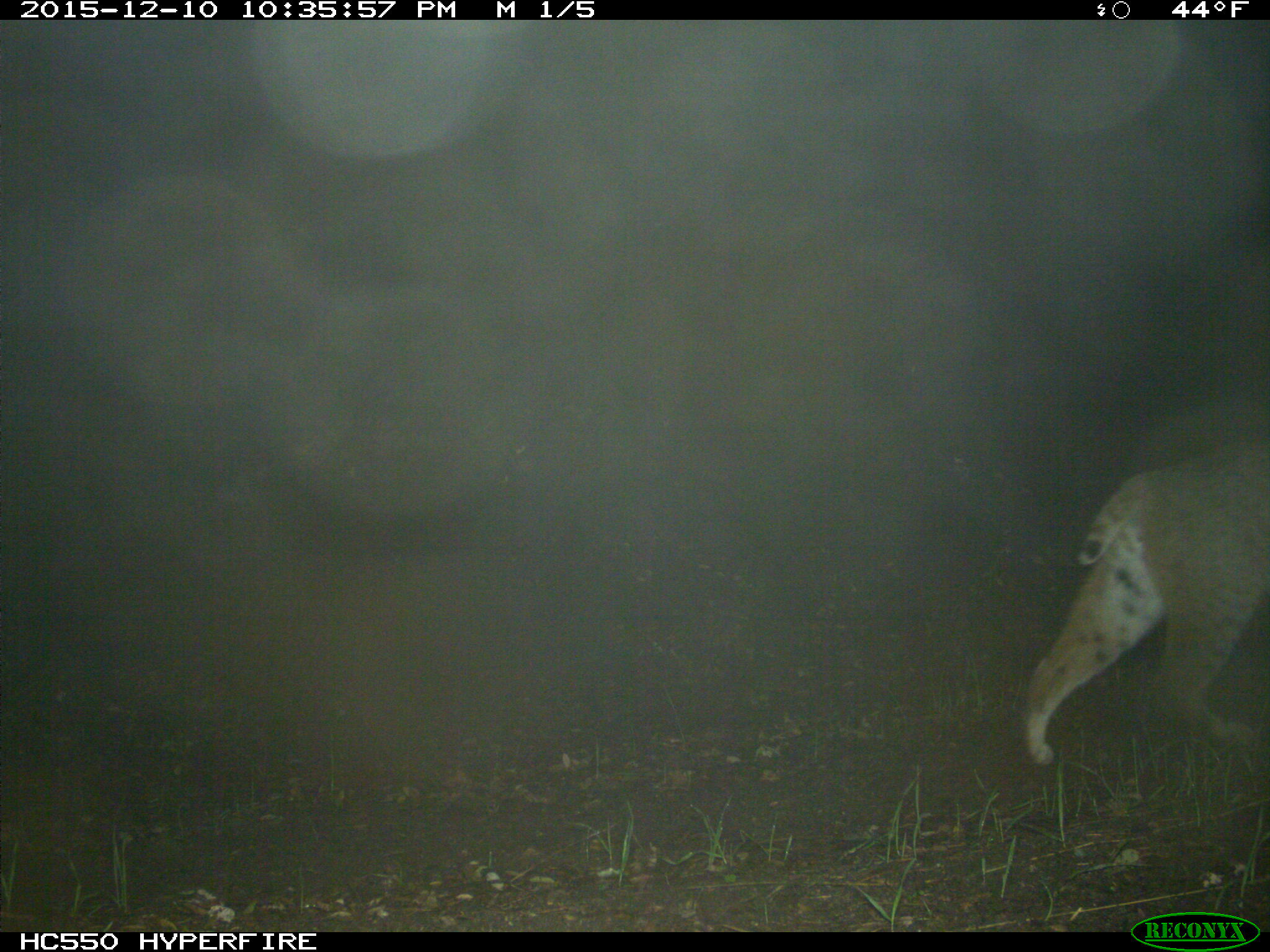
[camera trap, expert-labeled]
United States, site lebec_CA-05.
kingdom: Animalia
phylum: Chordata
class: Mammalia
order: Carnivora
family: Felidae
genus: Lynx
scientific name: Lynx rufus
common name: bobcat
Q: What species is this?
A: Lynx rufus (bobcat).